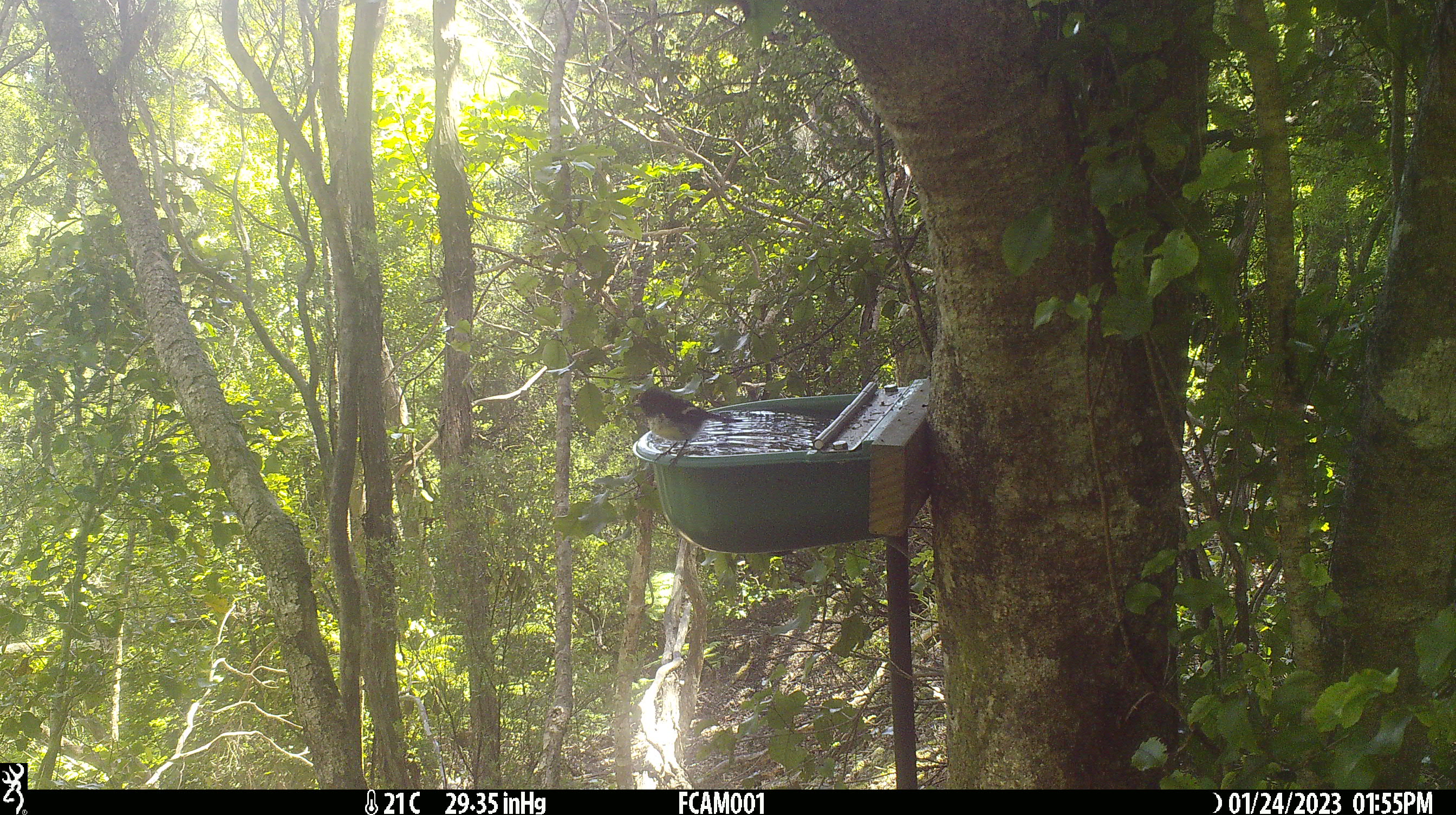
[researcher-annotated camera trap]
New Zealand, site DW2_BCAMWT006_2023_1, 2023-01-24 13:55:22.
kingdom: Animalia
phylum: Chordata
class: Aves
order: Passeriformes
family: Petroicidae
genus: Petroica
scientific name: Petroica macrocephala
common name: tomtit